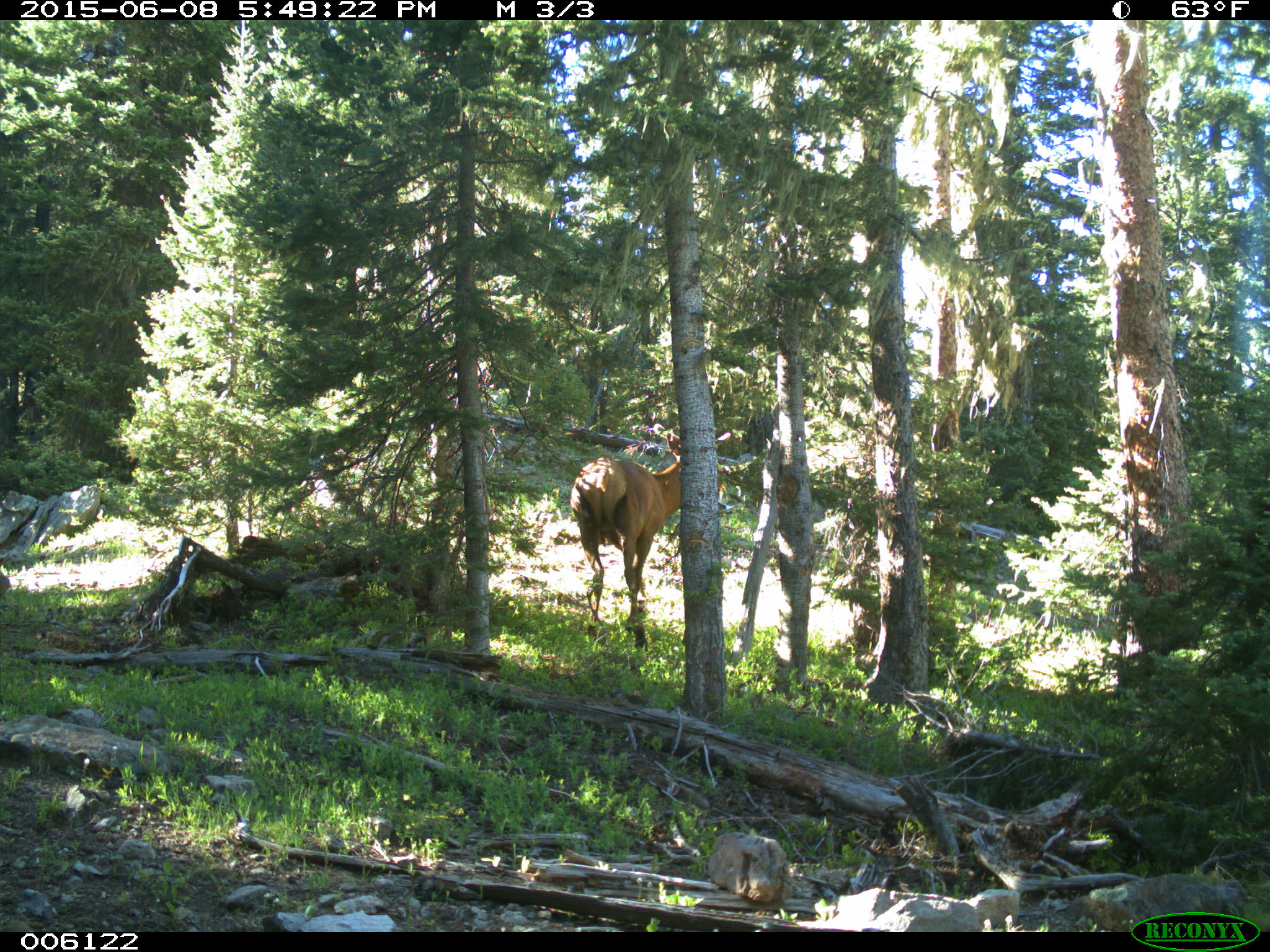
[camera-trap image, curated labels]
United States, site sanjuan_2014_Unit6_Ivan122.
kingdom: Animalia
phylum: Chordata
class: Mammalia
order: Artiodactyla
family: Cervidae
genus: Cervus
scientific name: Cervus elaphus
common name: red deer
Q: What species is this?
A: Cervus elaphus (red deer).